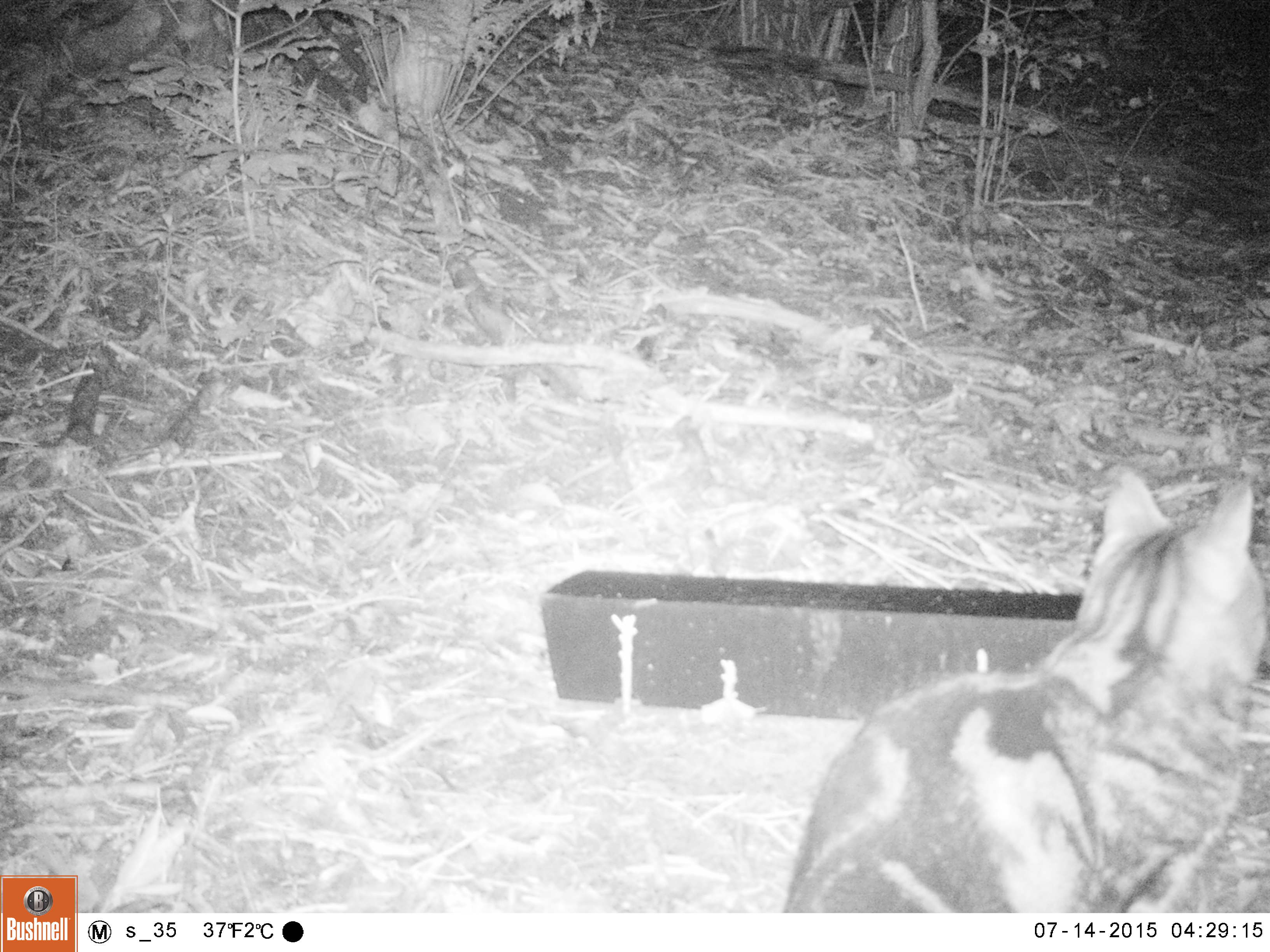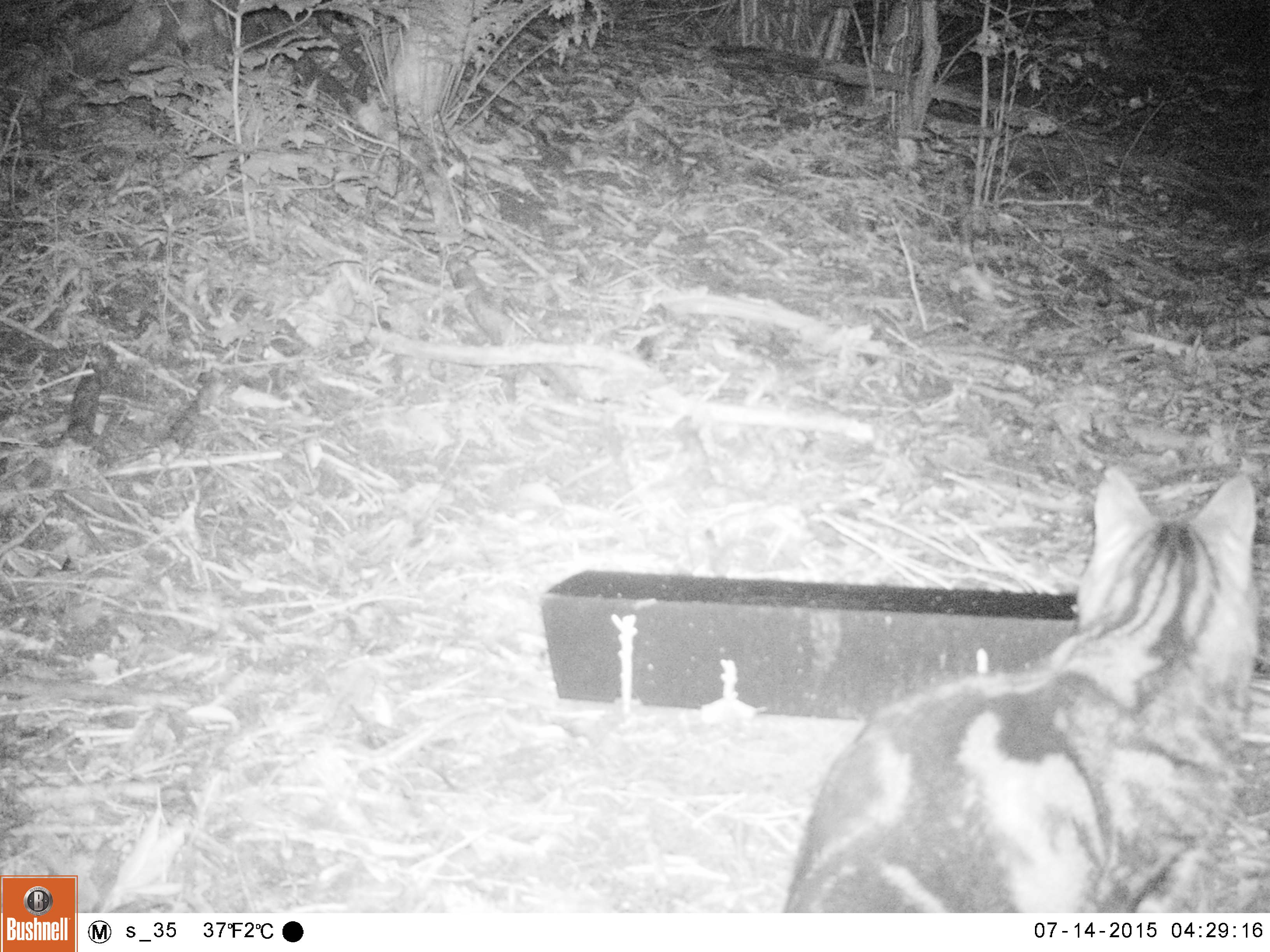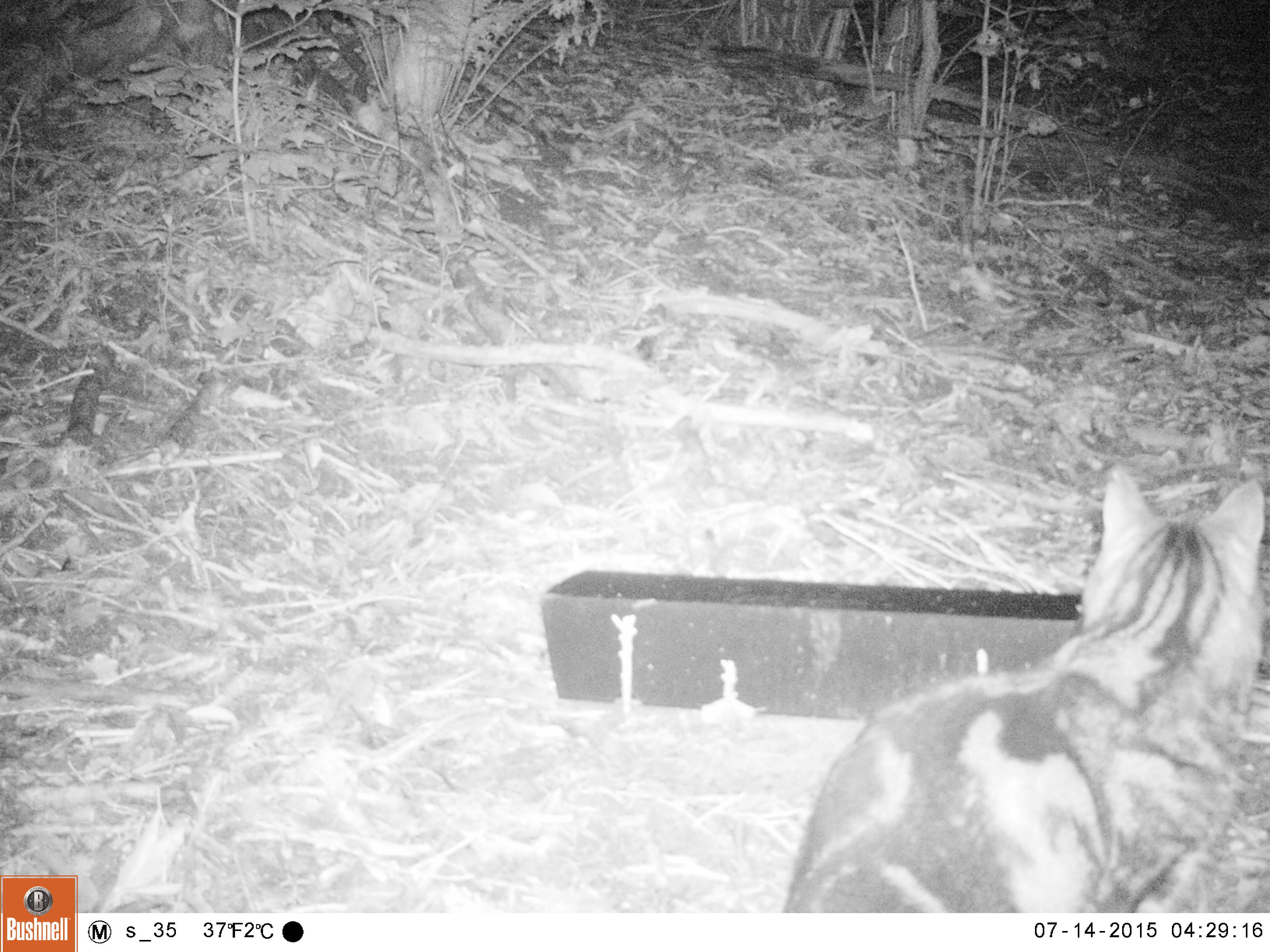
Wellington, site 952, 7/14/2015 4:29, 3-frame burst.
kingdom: Animalia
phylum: Chordata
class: Mammalia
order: Carnivora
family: Felidae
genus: Felis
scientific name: Felis catus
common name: cat